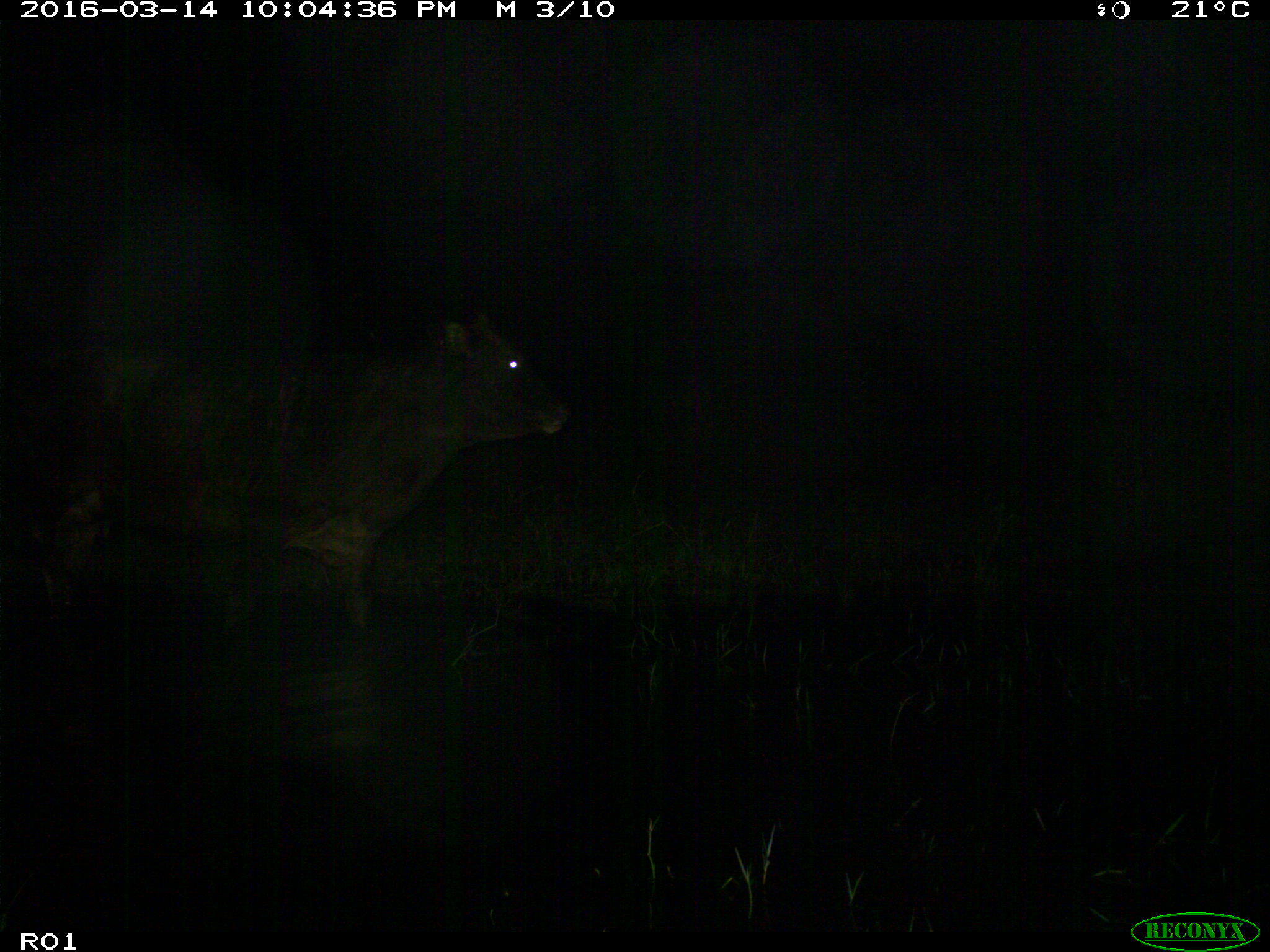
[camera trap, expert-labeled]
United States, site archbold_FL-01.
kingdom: Animalia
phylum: Chordata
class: Mammalia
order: Artiodactyla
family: Bovidae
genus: Bos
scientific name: Bos taurus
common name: domestic cow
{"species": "Bos taurus (domestic cow)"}